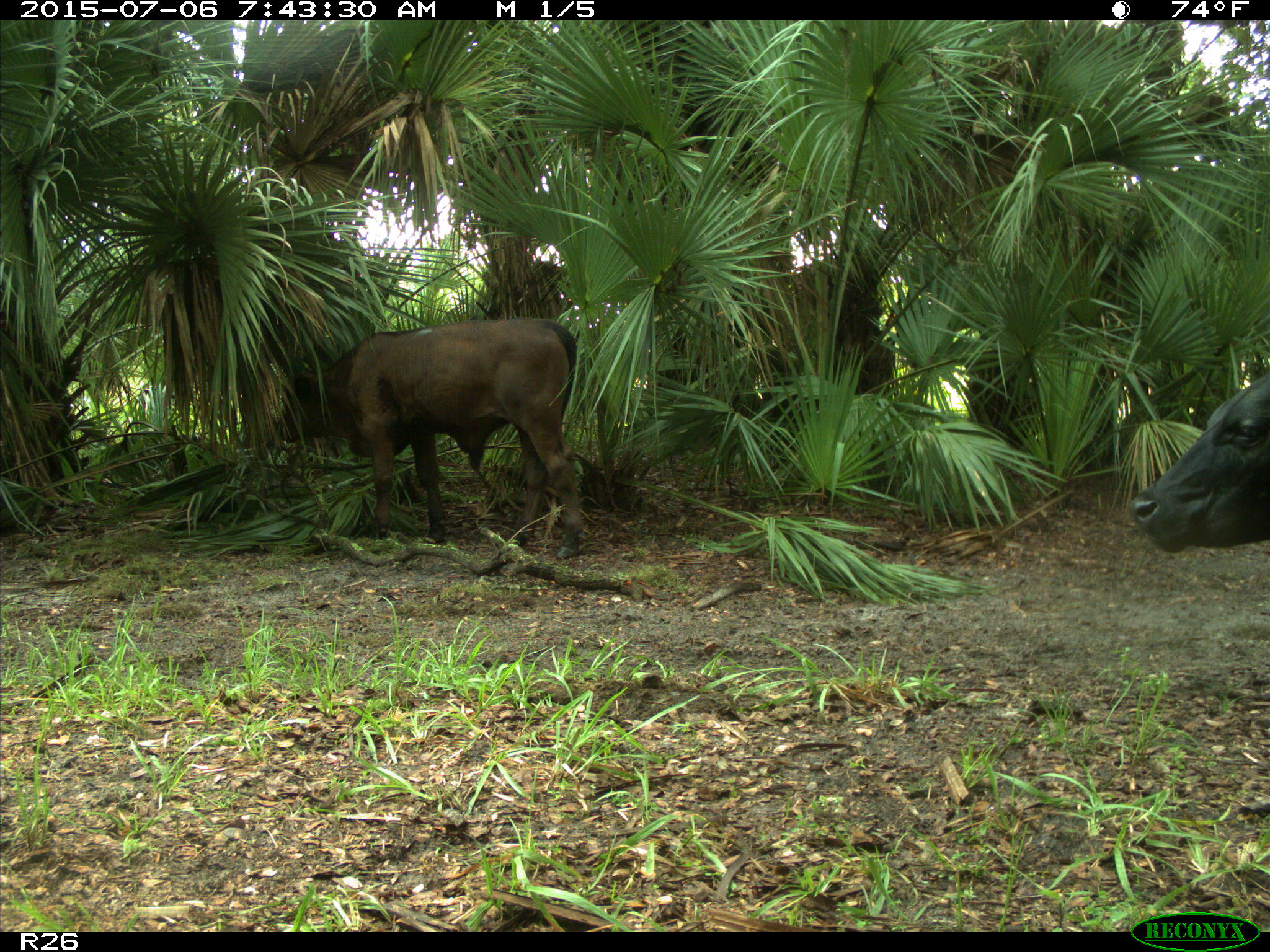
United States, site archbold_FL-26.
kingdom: Animalia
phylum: Chordata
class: Mammalia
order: Artiodactyla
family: Bovidae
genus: Bos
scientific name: Bos taurus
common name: domestic cow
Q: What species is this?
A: Bos taurus (domestic cow).